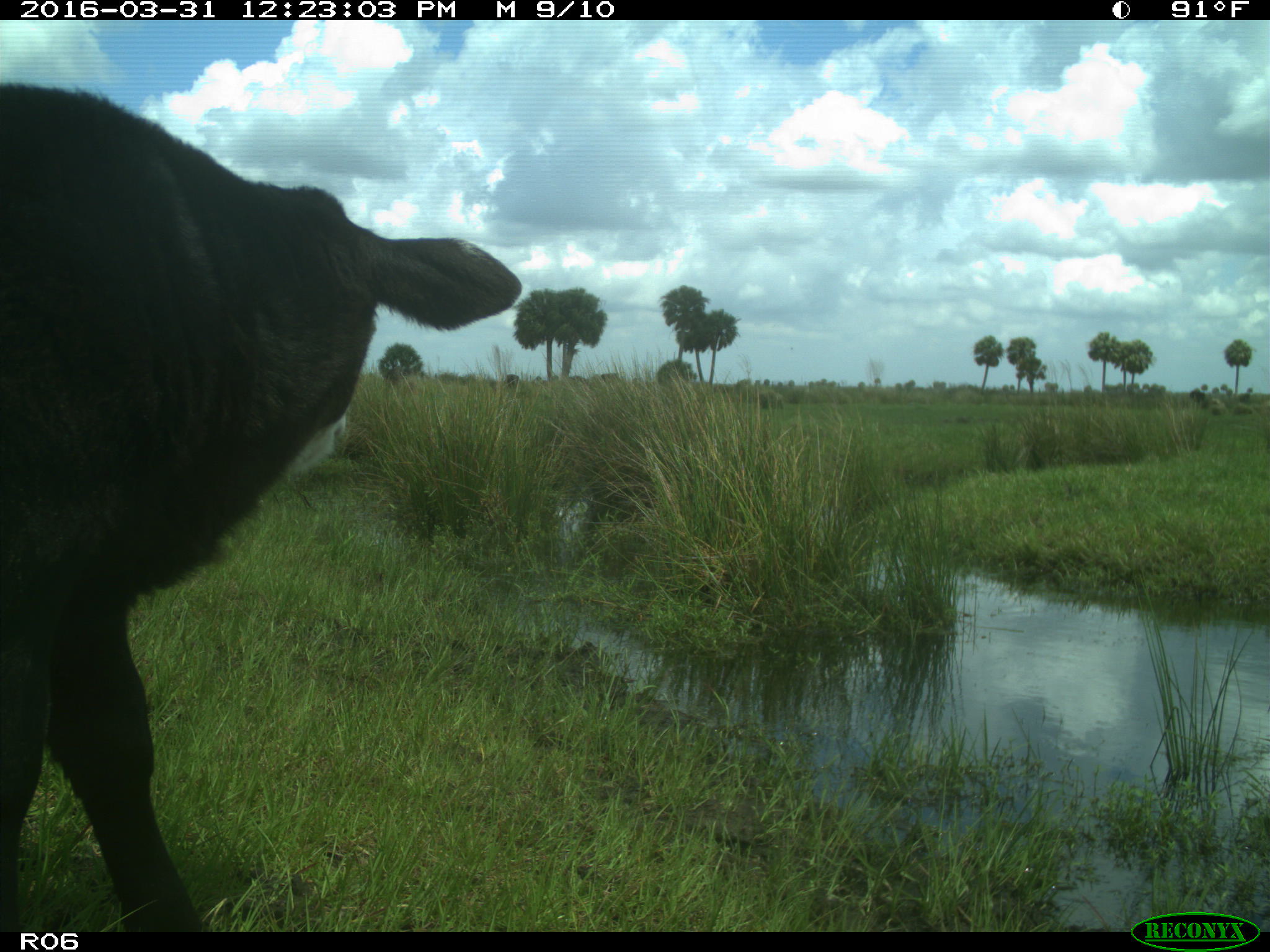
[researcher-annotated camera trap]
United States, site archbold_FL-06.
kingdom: Animalia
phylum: Chordata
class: Mammalia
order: Artiodactyla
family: Bovidae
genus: Bos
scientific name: Bos taurus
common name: domestic cow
Bos taurus (domestic cow).